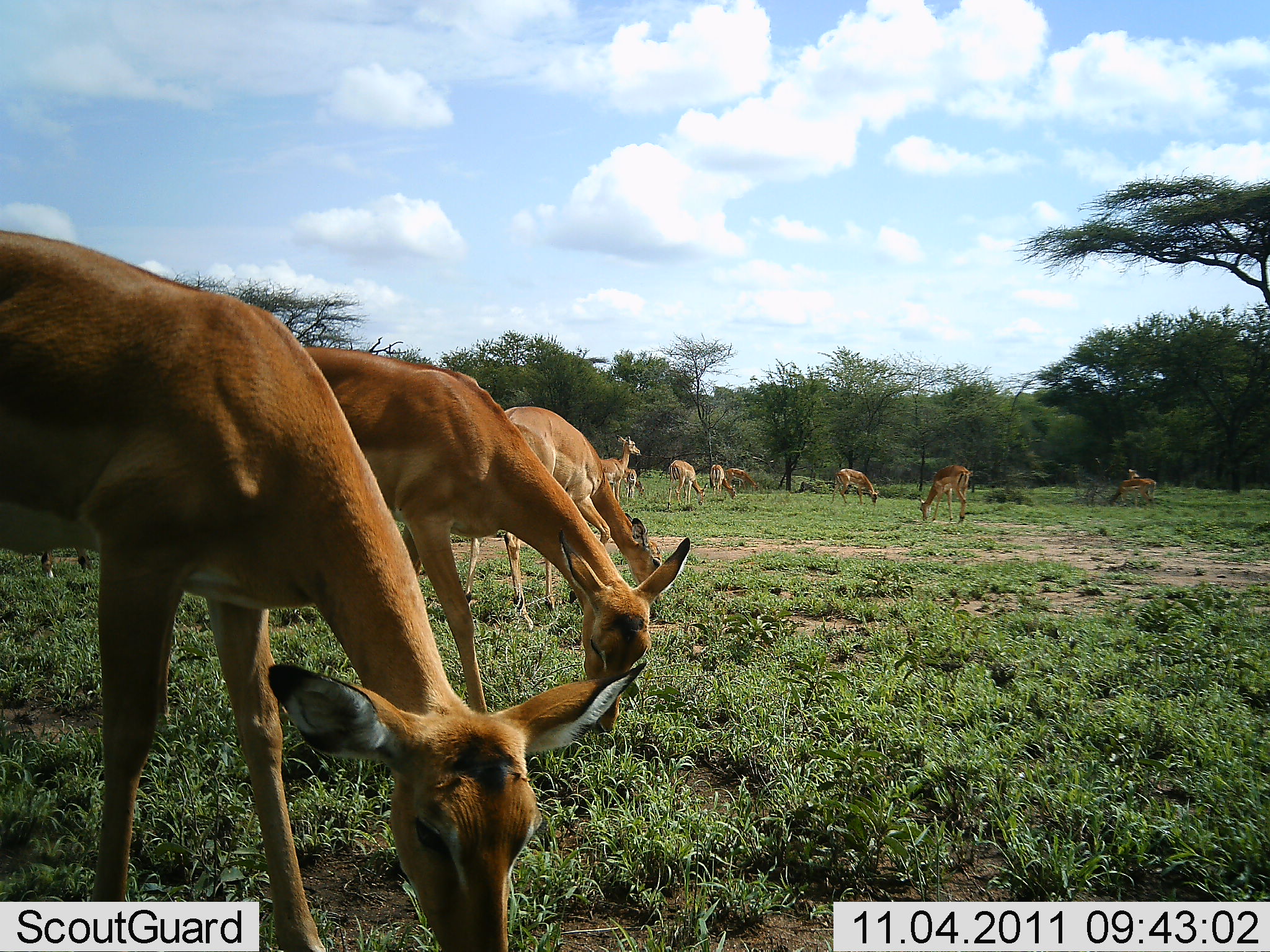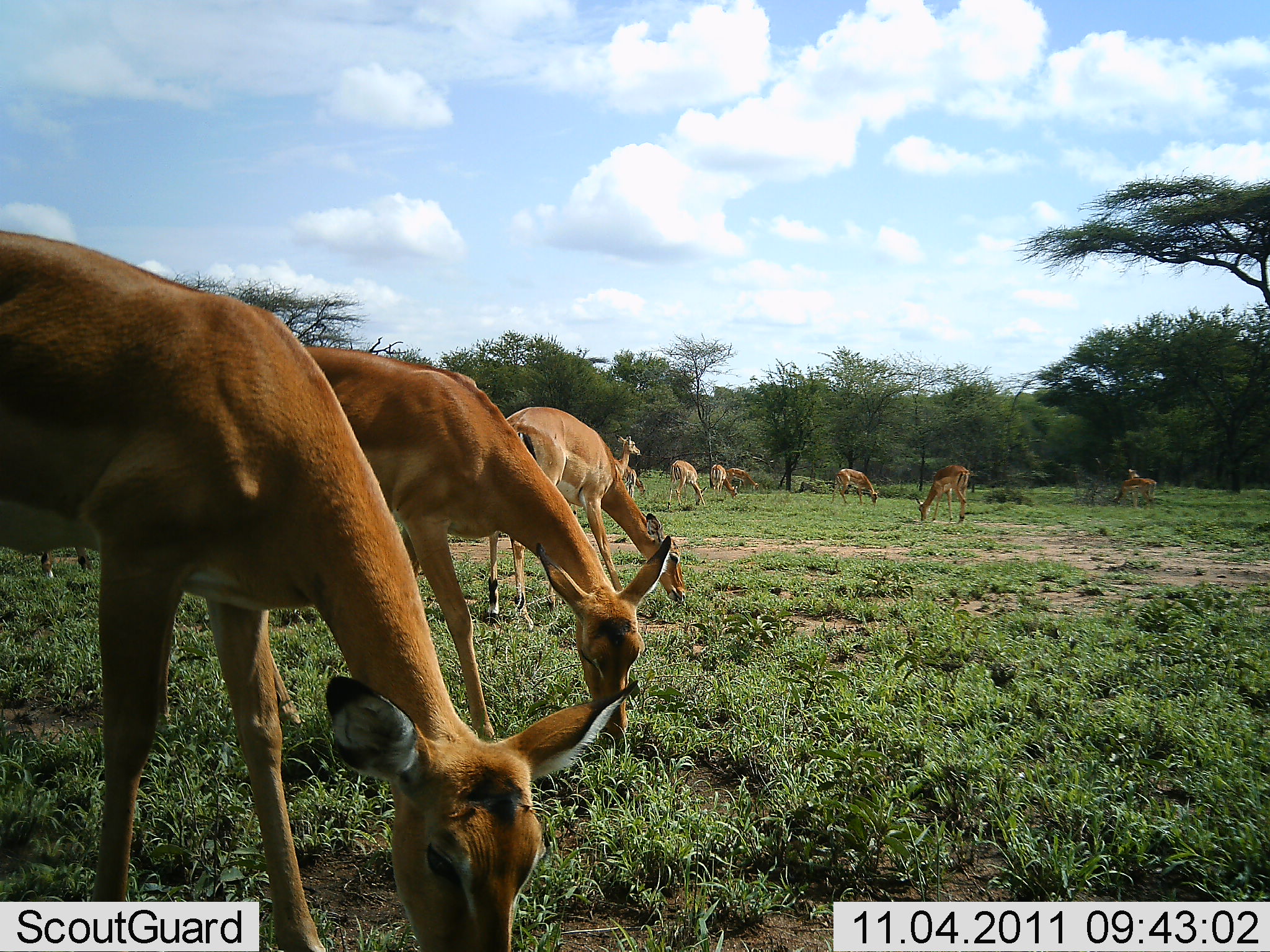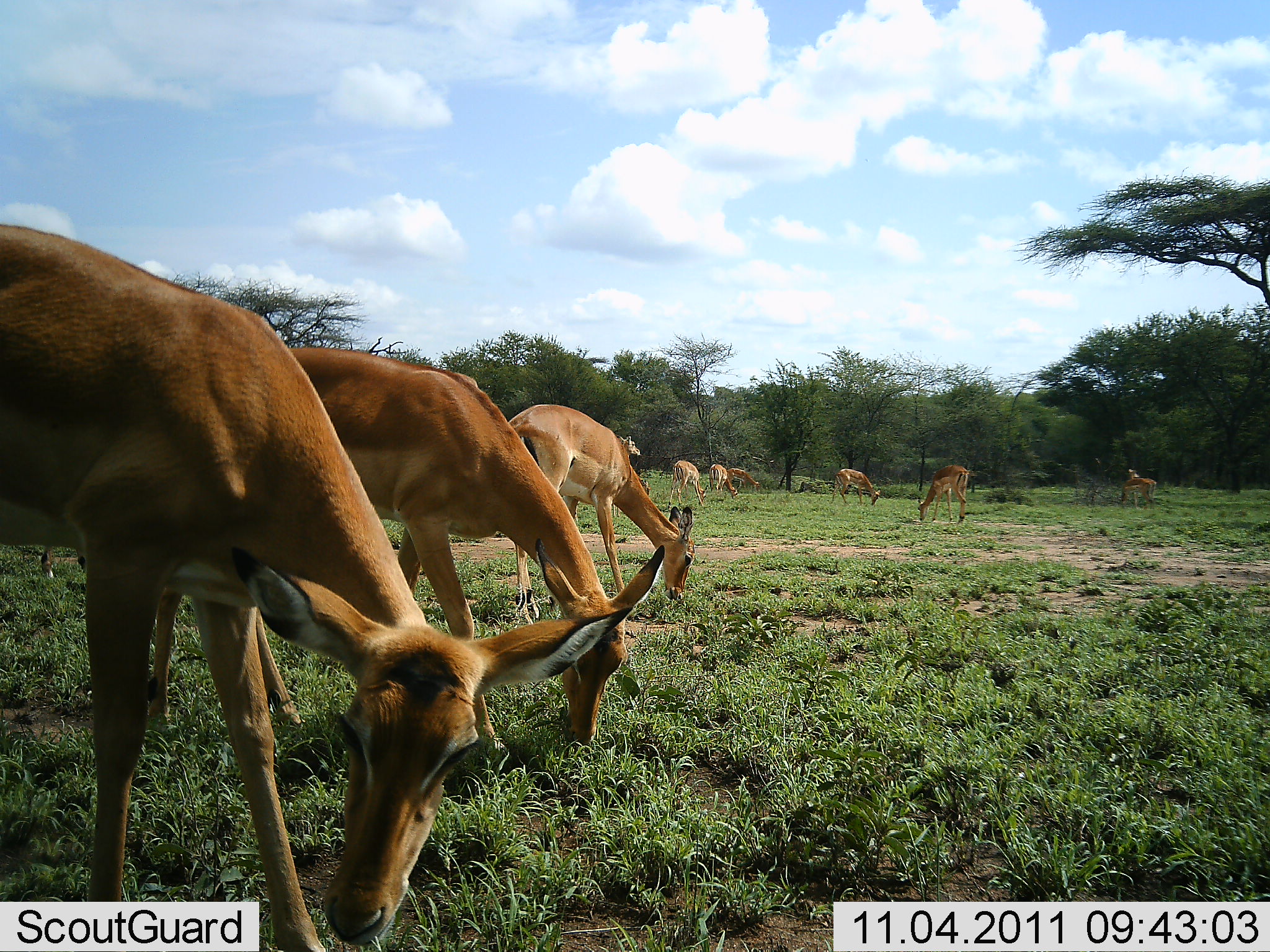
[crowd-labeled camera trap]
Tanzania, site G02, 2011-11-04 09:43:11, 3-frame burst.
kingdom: Animalia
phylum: Chordata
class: Mammalia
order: Artiodactyla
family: Bovidae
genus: Aepyceros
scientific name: Aepyceros melampus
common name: impala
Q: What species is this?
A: Impala (Aepyceros melampus).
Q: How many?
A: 11-50.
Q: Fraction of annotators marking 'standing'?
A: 50%.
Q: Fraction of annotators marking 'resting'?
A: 0%.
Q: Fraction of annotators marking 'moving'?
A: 17%.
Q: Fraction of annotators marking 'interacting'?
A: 0%.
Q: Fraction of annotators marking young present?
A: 0%.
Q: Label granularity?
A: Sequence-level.